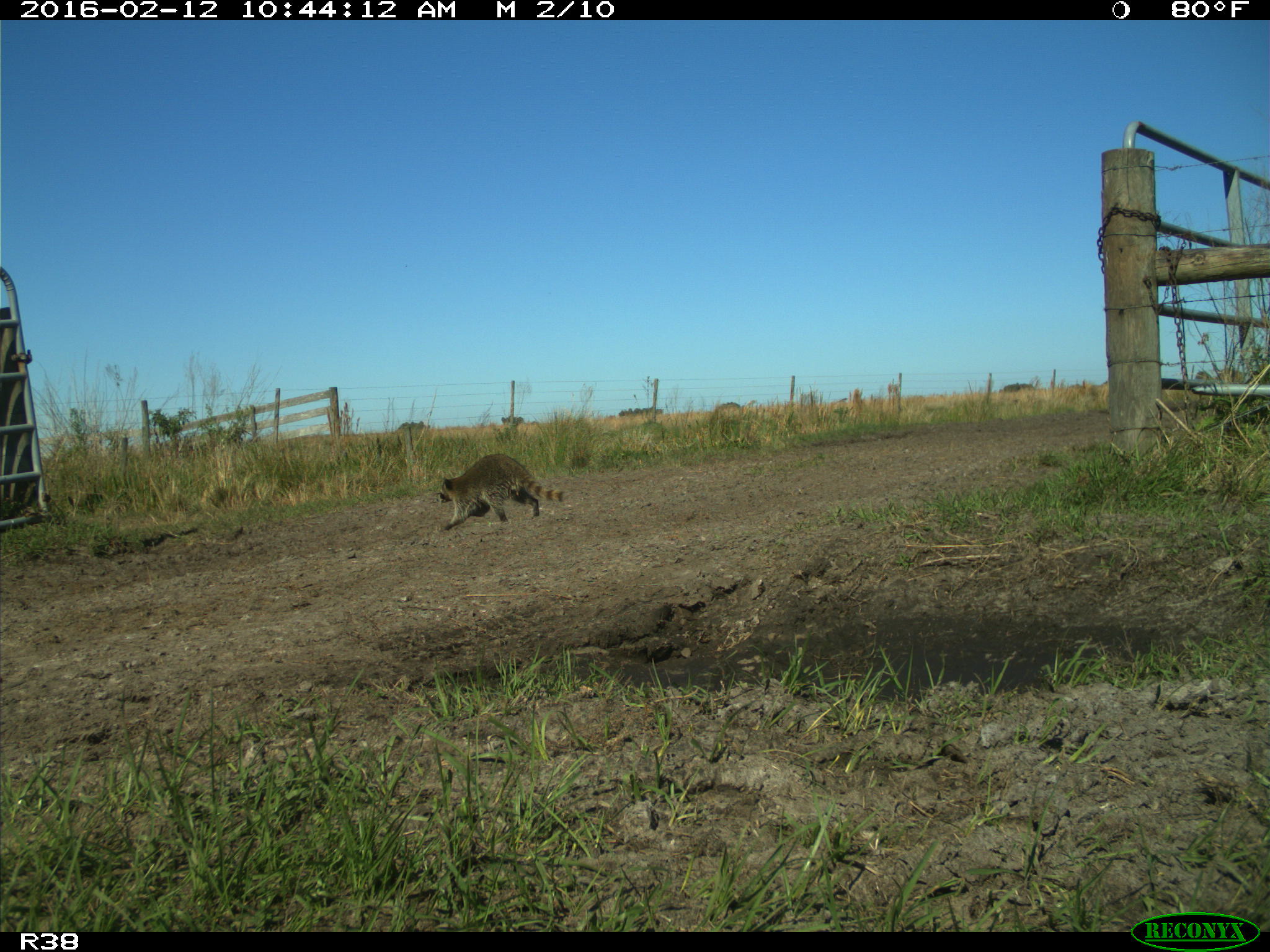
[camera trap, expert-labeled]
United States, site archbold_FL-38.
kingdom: Animalia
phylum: Chordata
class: Mammalia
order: Carnivora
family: Procyonidae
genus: Procyon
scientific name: Procyon lotor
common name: common raccoon